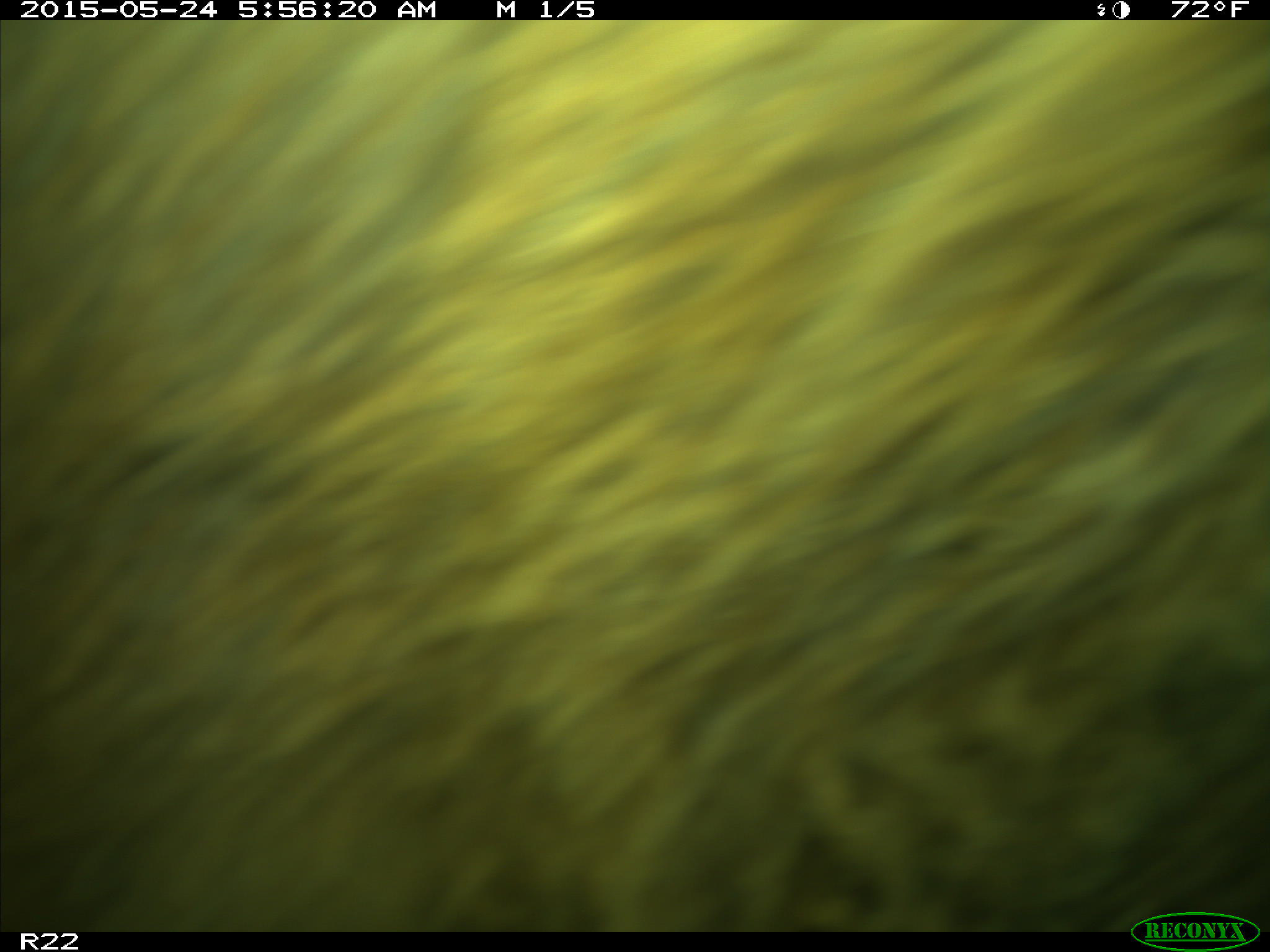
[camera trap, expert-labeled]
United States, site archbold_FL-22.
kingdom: Animalia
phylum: Chordata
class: Mammalia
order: Artiodactyla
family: Bovidae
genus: Bos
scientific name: Bos taurus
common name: domestic cow